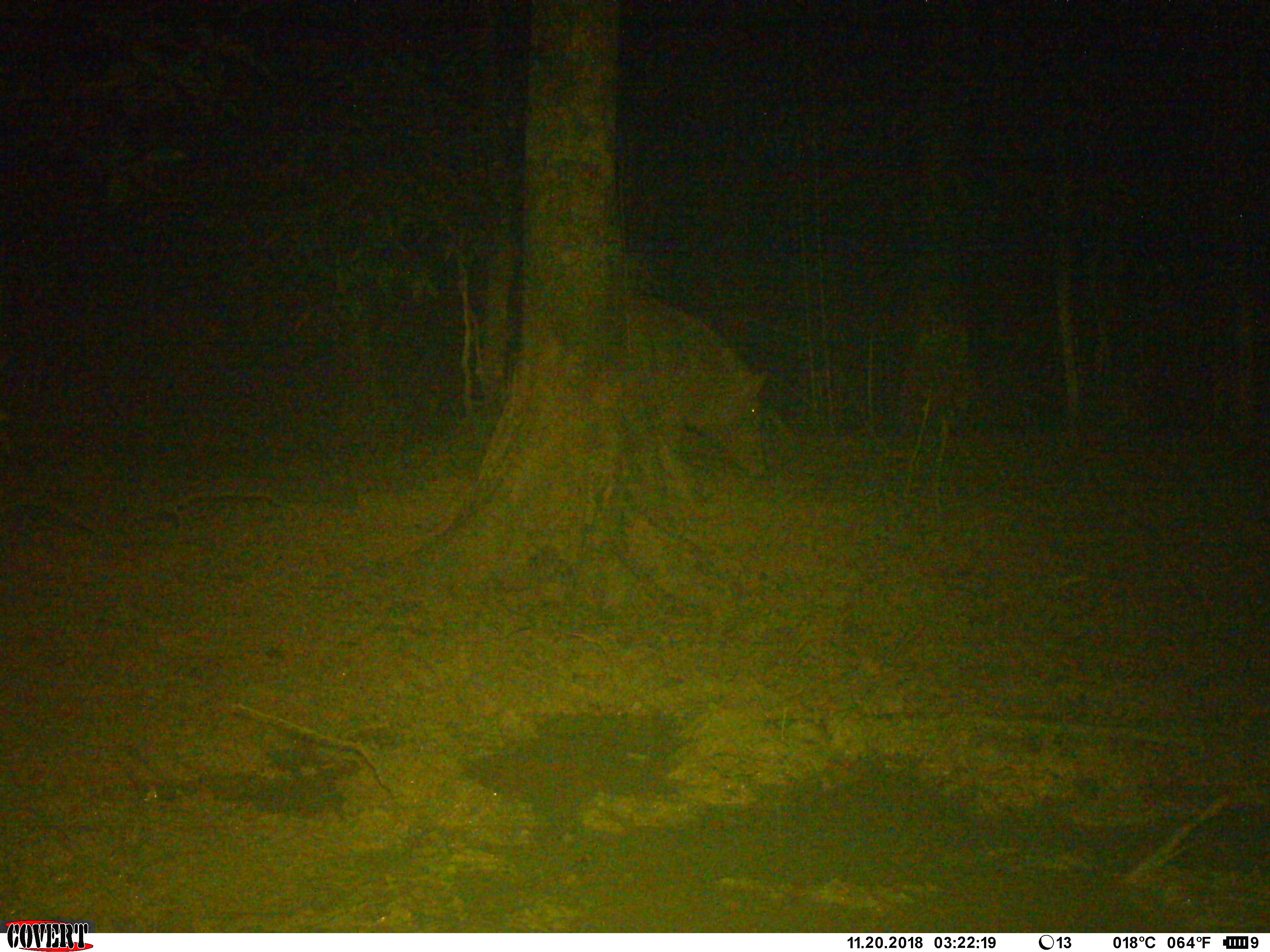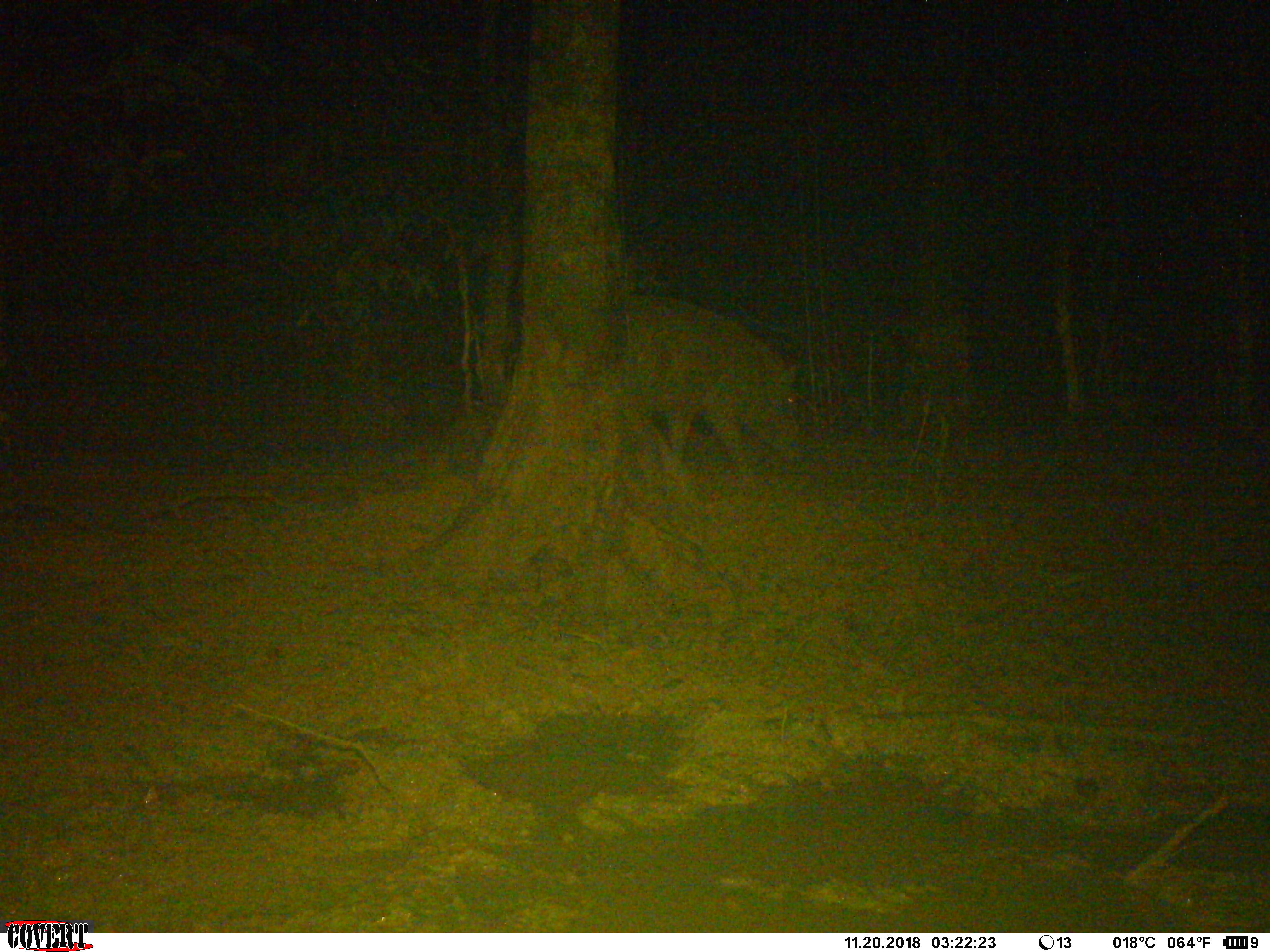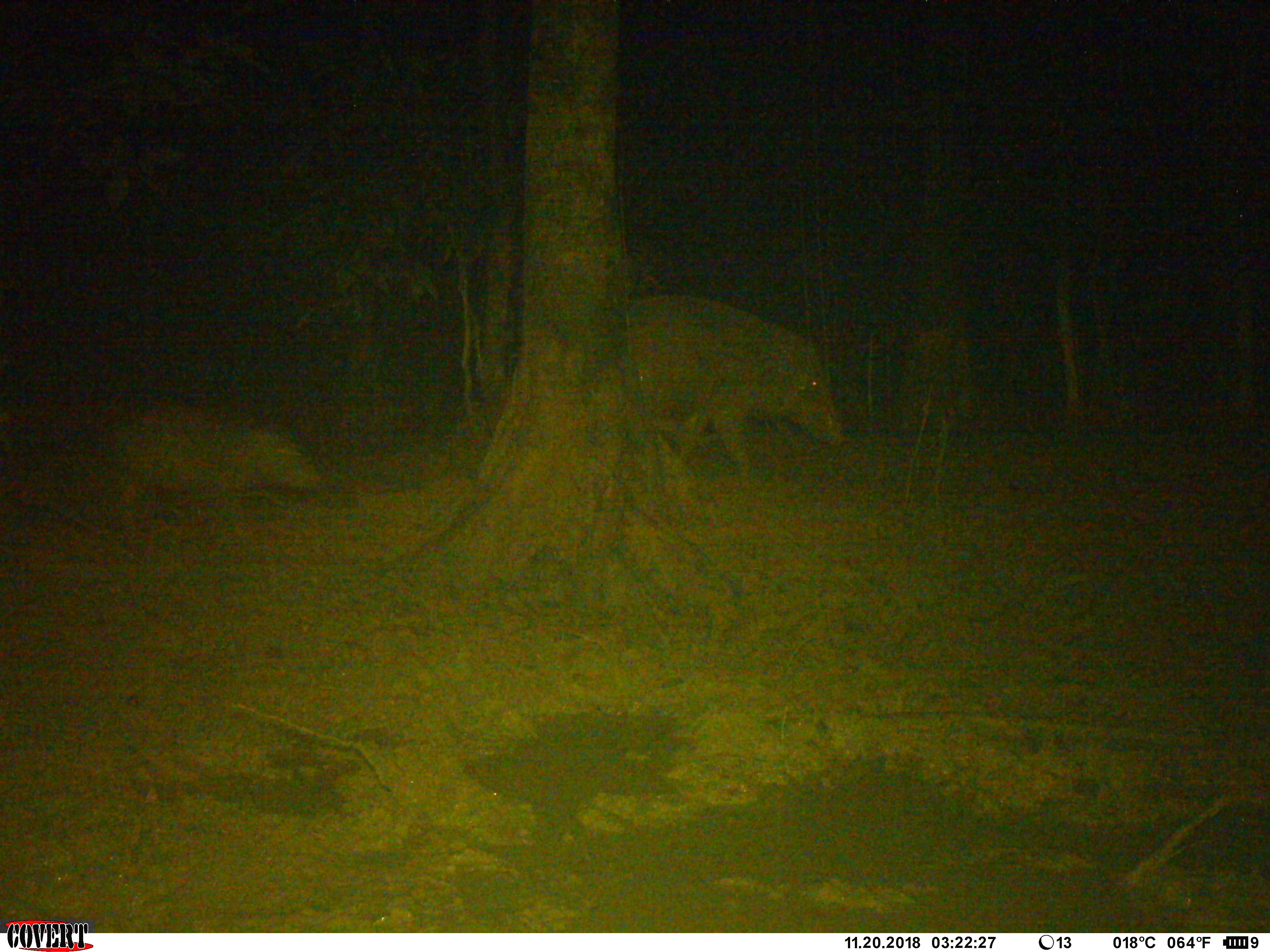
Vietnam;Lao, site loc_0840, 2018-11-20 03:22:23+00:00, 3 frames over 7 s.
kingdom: Animalia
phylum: Chordata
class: Mammalia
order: Artiodactyla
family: Suidae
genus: Sus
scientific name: Sus scrofa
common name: eurasian wild pig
Eurasian wild pig (Sus scrofa). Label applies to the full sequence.